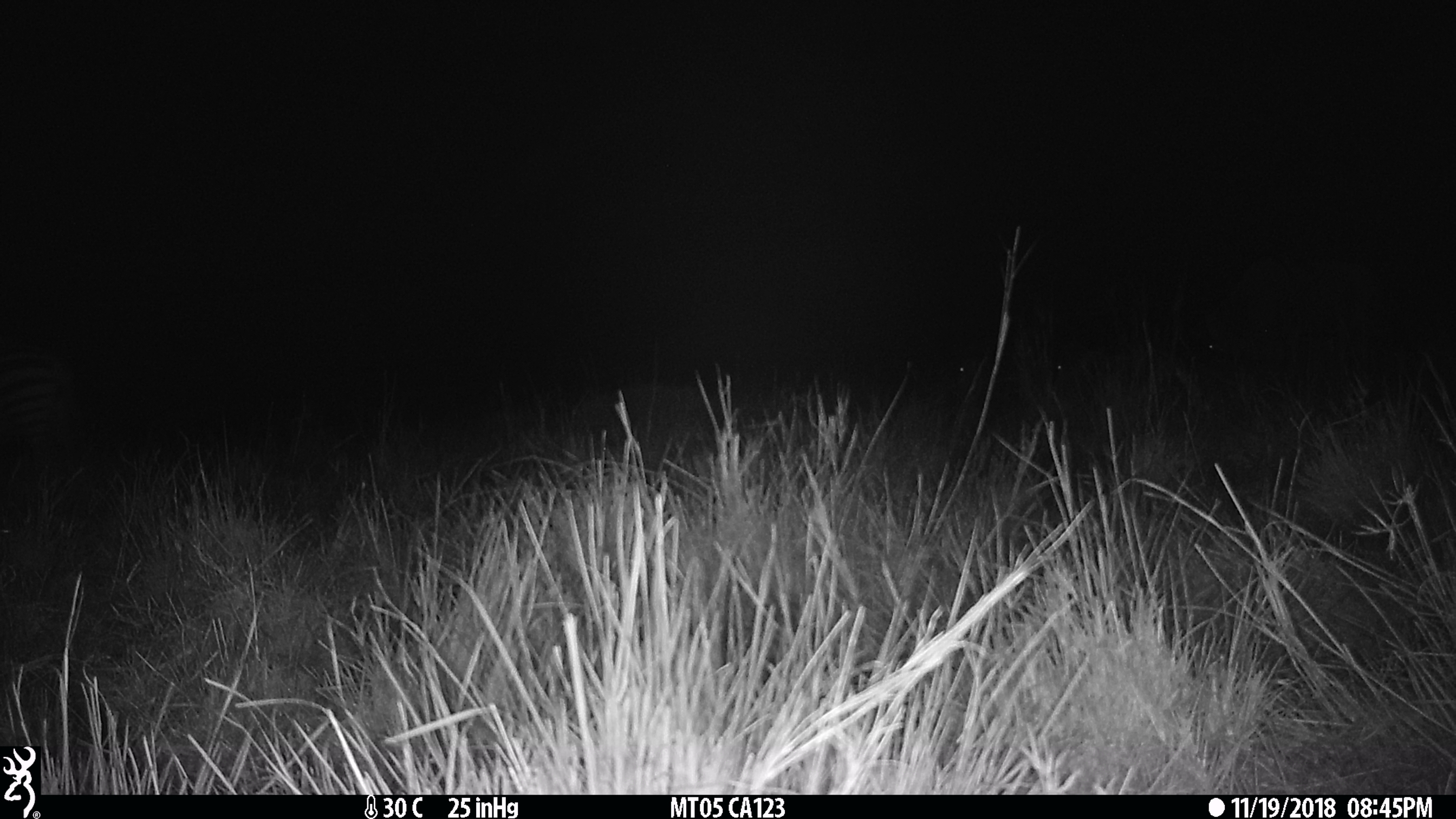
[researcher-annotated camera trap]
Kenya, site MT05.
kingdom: Animalia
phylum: Chordata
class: Mammalia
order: Perissodactyla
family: Equidae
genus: Equus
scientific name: Equus quagga burchellii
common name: burchell's zebra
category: zebra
Zebra (burchell's zebra) (Equus quagga burchellii).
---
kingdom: Animalia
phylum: Chordata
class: Mammalia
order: Artiodactyla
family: Bovidae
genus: Connochaetes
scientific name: Connochaetes taurinus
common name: blue wildebeest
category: wildebeest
Wildebeest (blue wildebeest) (Connochaetes taurinus).